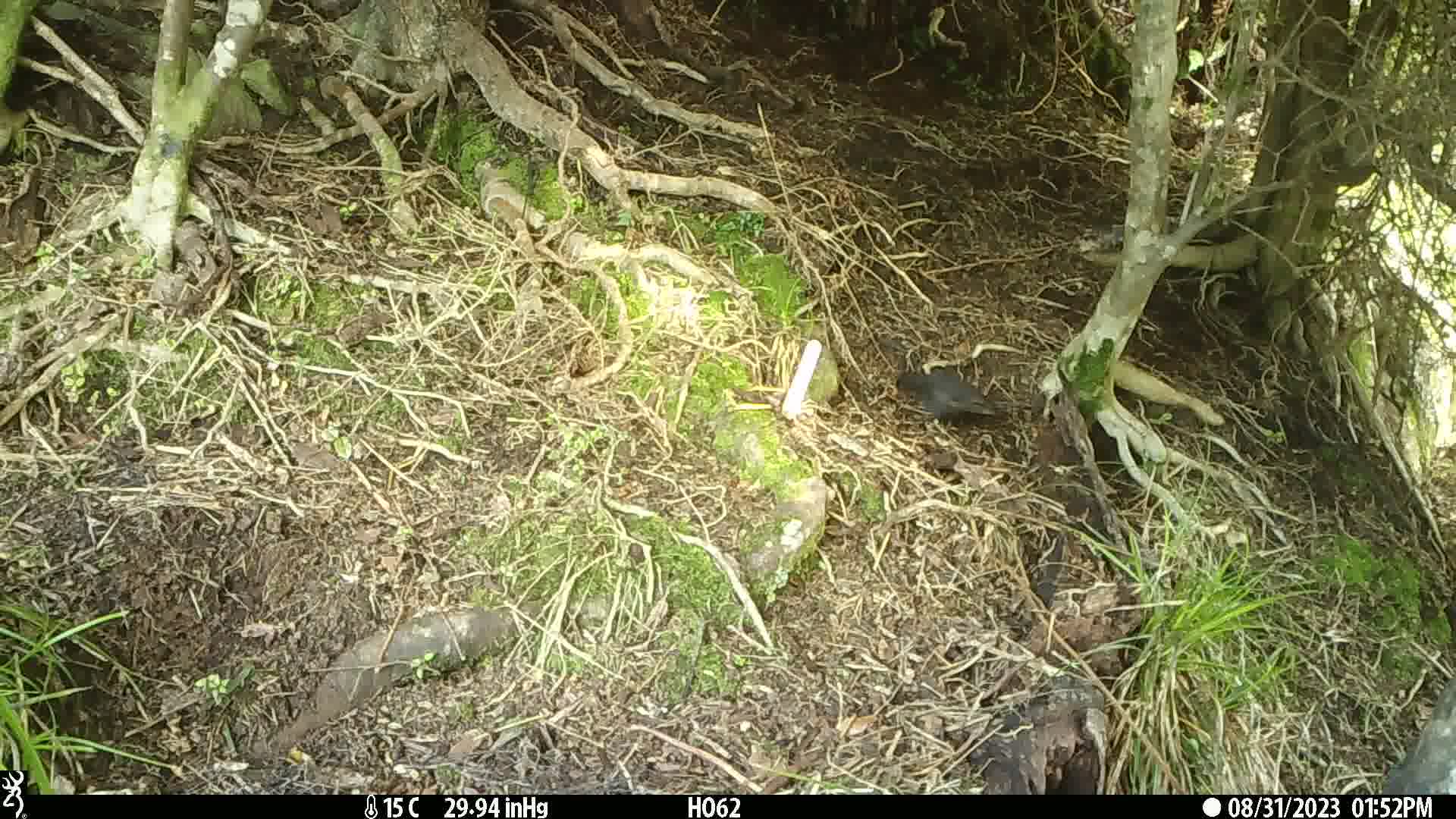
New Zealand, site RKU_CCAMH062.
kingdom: Animalia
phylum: Chordata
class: Aves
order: Passeriformes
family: Turdidae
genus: Turdus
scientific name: Turdus merula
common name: eurasian blackbird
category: blackbird